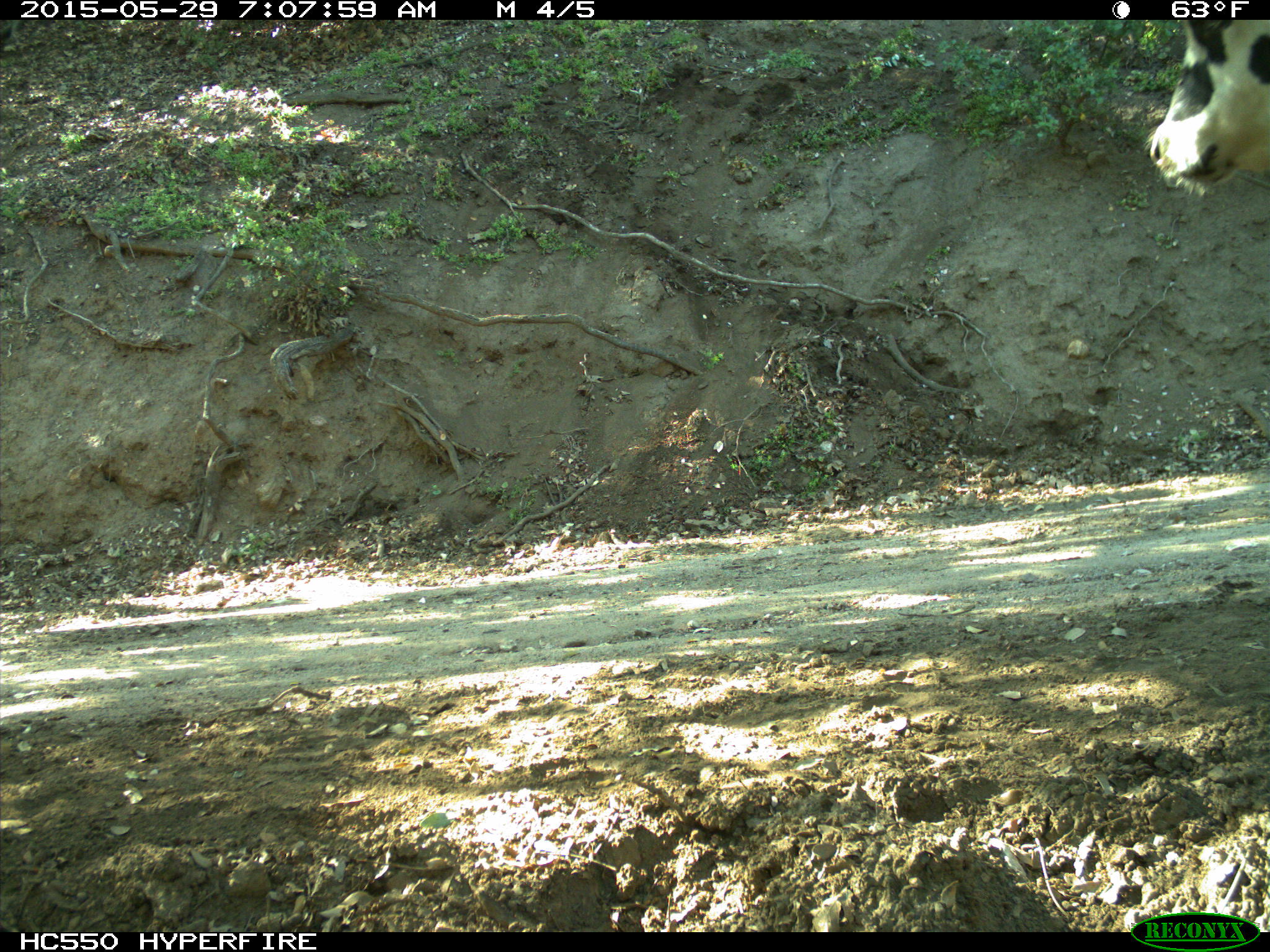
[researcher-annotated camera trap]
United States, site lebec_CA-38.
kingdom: Animalia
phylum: Chordata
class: Mammalia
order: Artiodactyla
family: Bovidae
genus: Bos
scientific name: Bos taurus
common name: domestic cow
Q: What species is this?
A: Bos taurus (domestic cow).